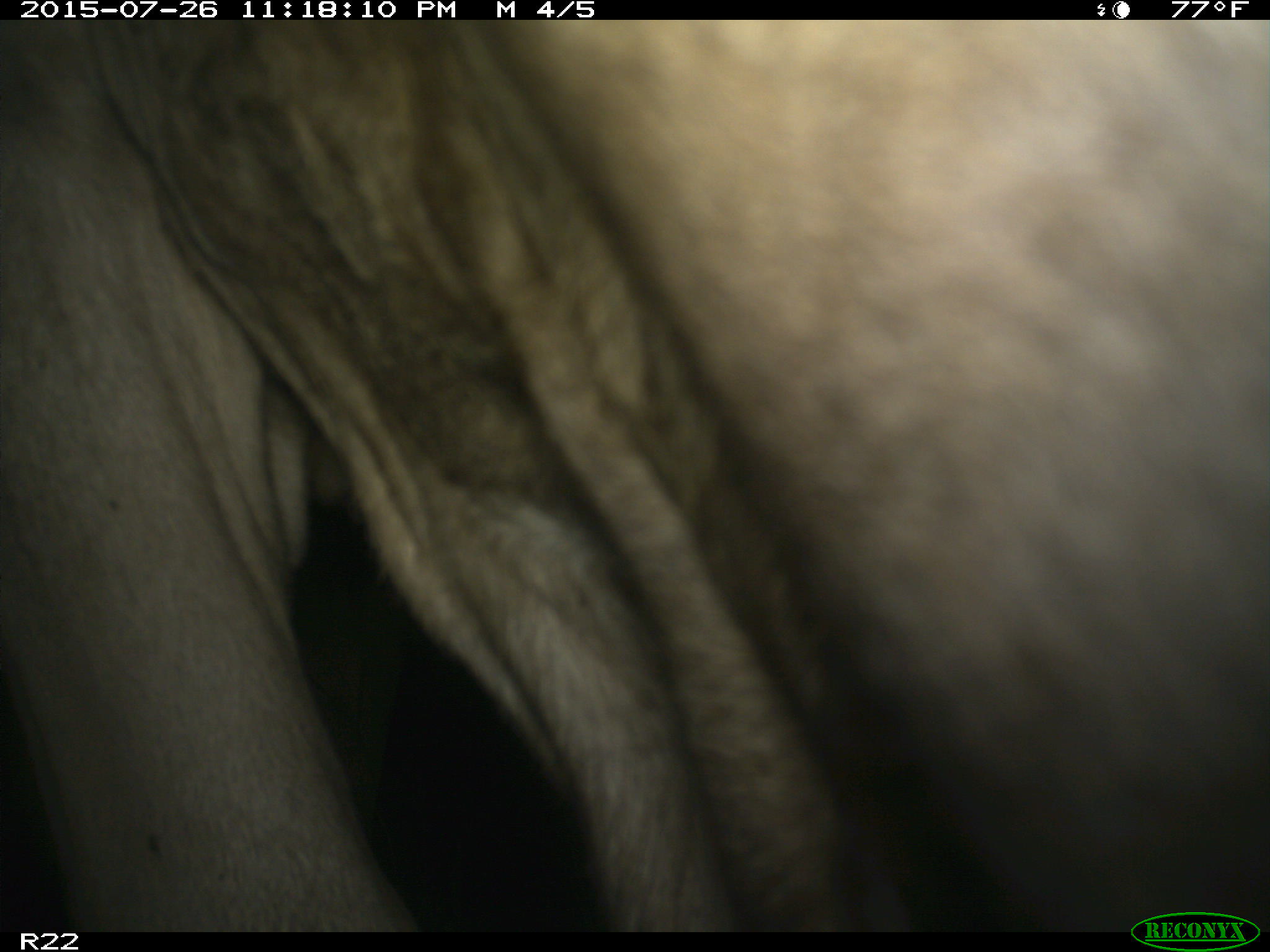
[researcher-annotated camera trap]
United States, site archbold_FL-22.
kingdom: Animalia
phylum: Chordata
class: Mammalia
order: Artiodactyla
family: Bovidae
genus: Bos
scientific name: Bos taurus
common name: domestic cow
Bos taurus (domestic cow).